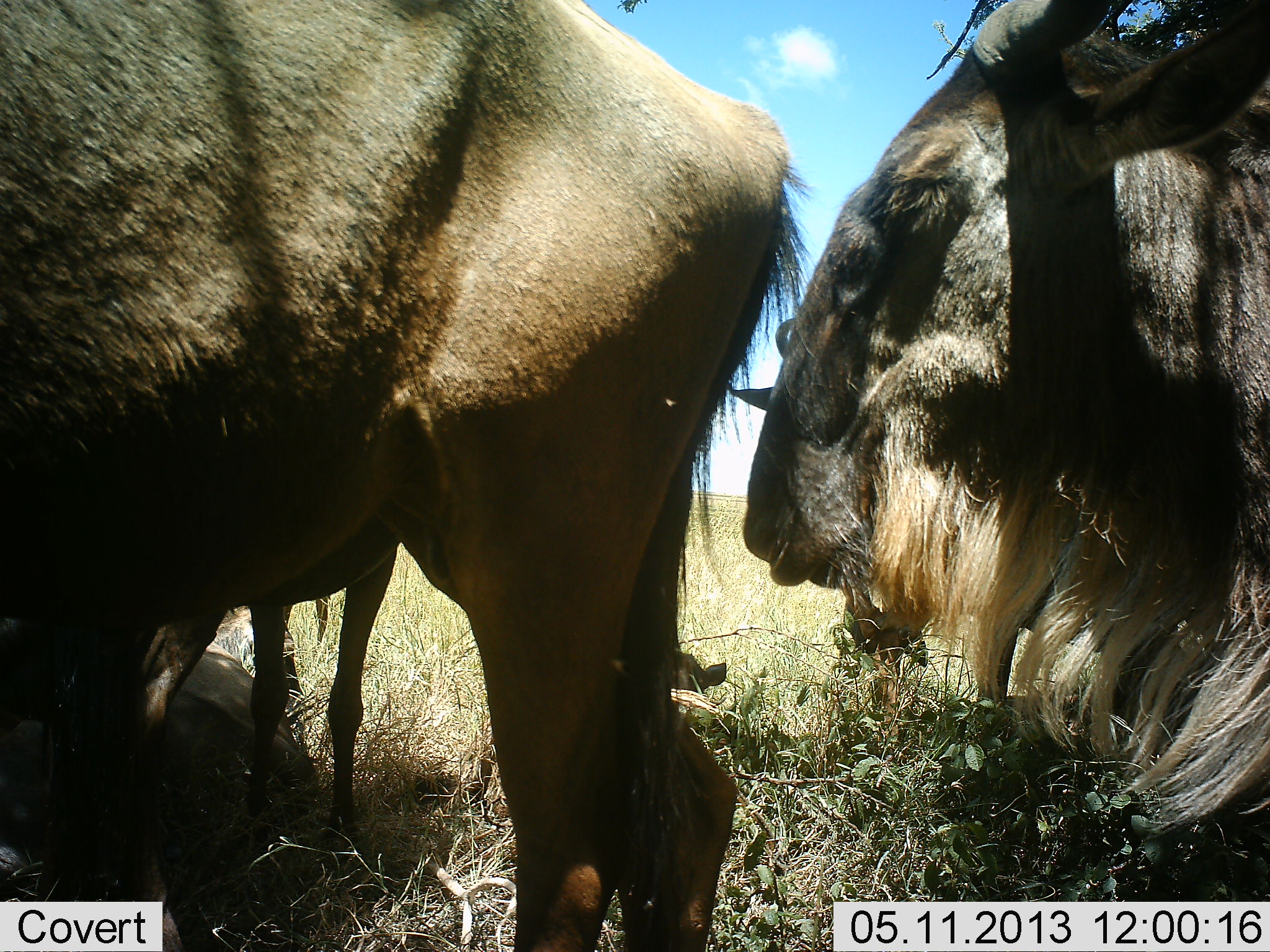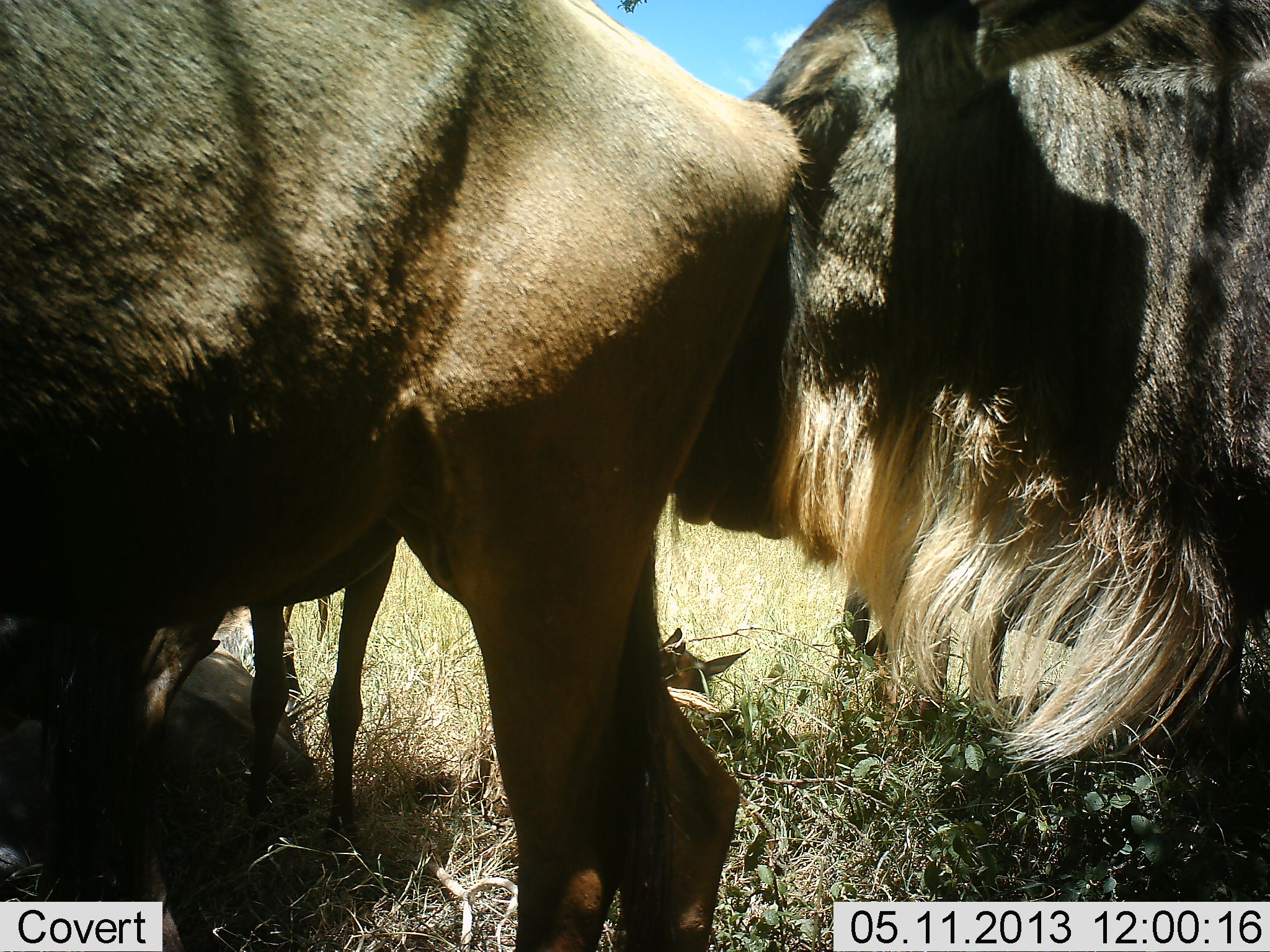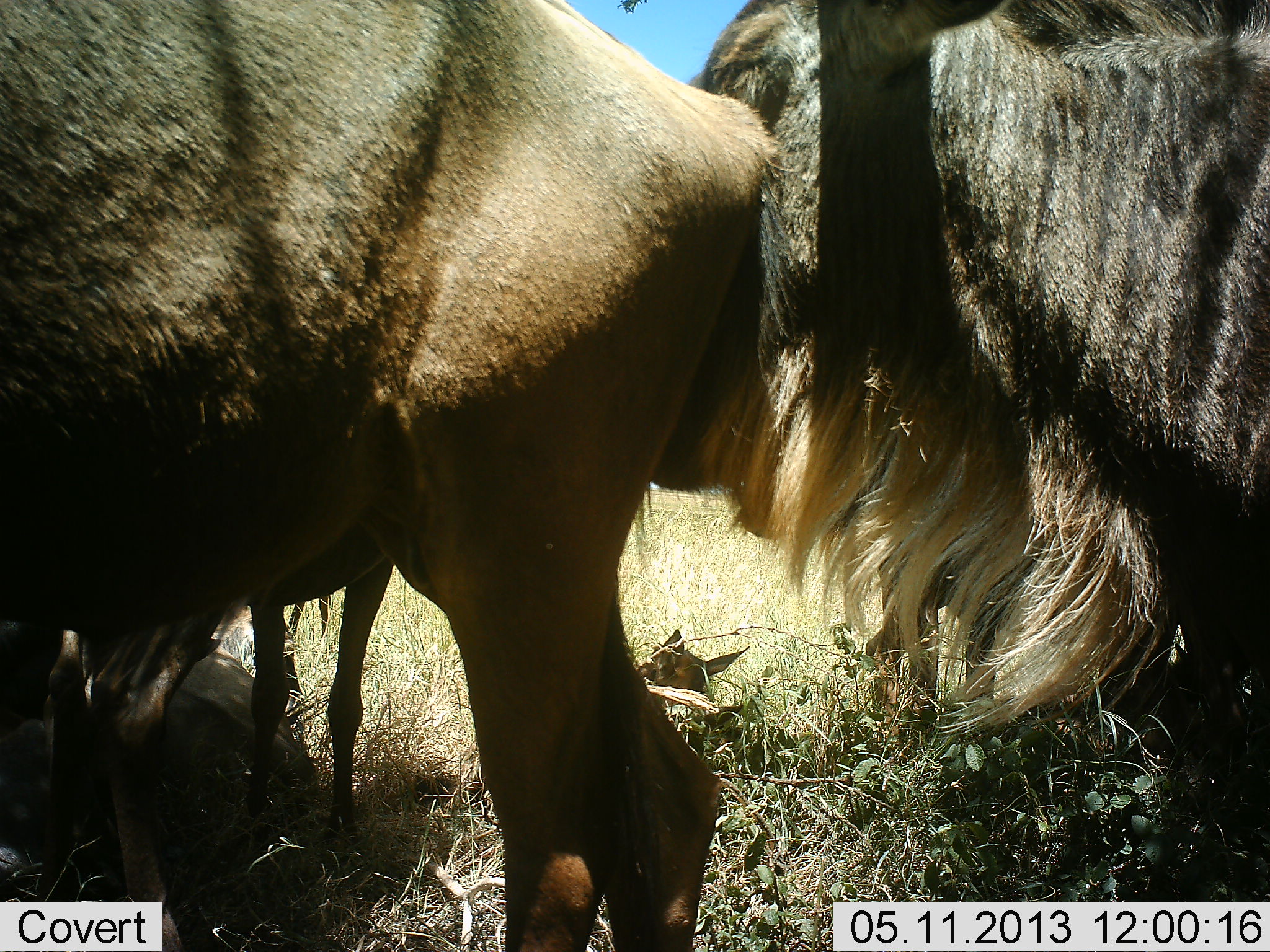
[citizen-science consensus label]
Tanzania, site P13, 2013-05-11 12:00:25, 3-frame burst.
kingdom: Animalia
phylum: Chordata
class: Mammalia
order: Artiodactyla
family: Bovidae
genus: Connochaetes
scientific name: Connochaetes taurinus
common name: blue wildebeest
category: wildebeest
Wildebeest (blue wildebeest) (Connochaetes taurinus), count 4. Behavior (volunteer vote fractions): standing 73%, resting 50%, moving 13%, interacting 47%. Young present (vote fraction): 37%. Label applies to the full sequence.